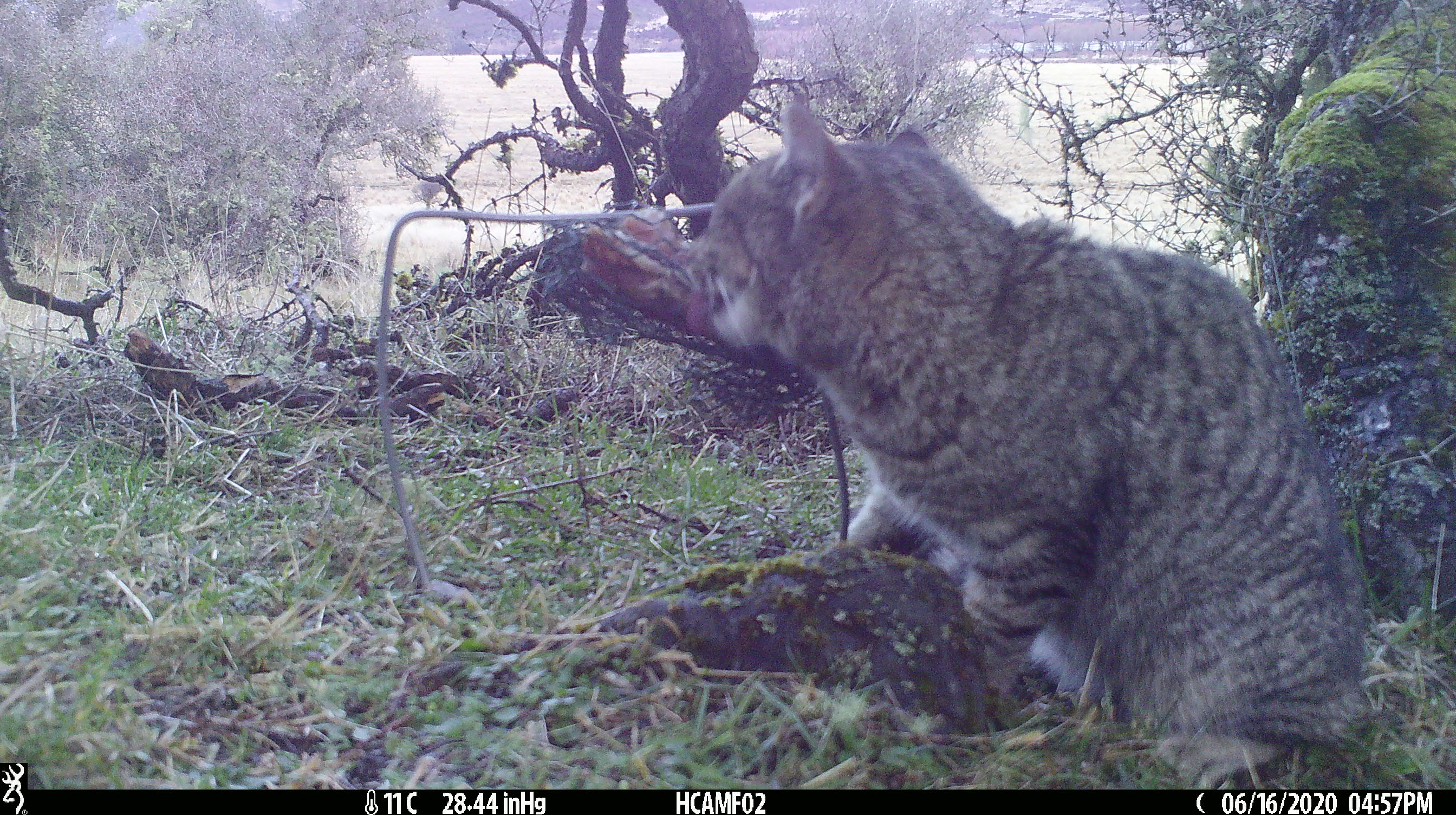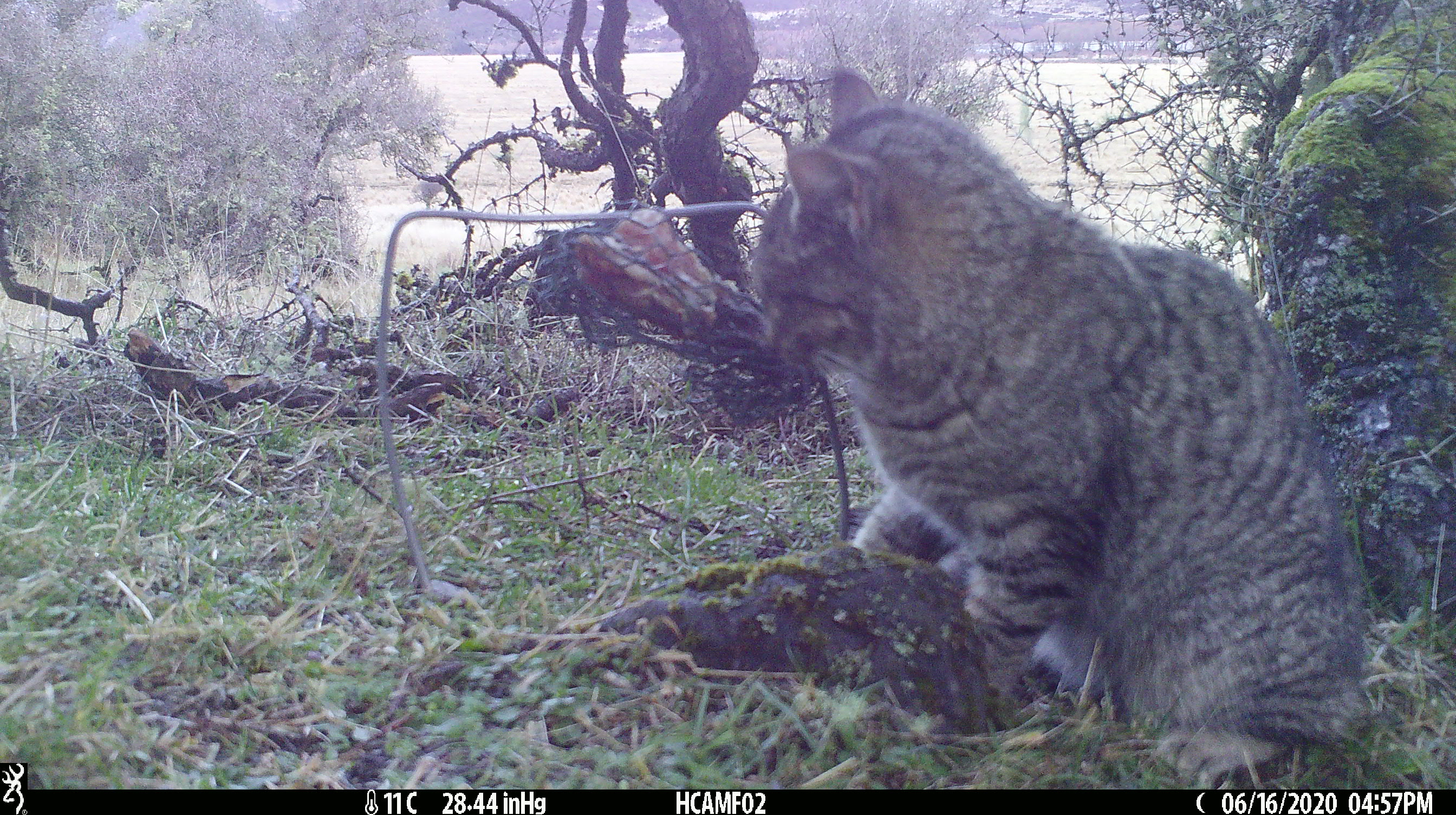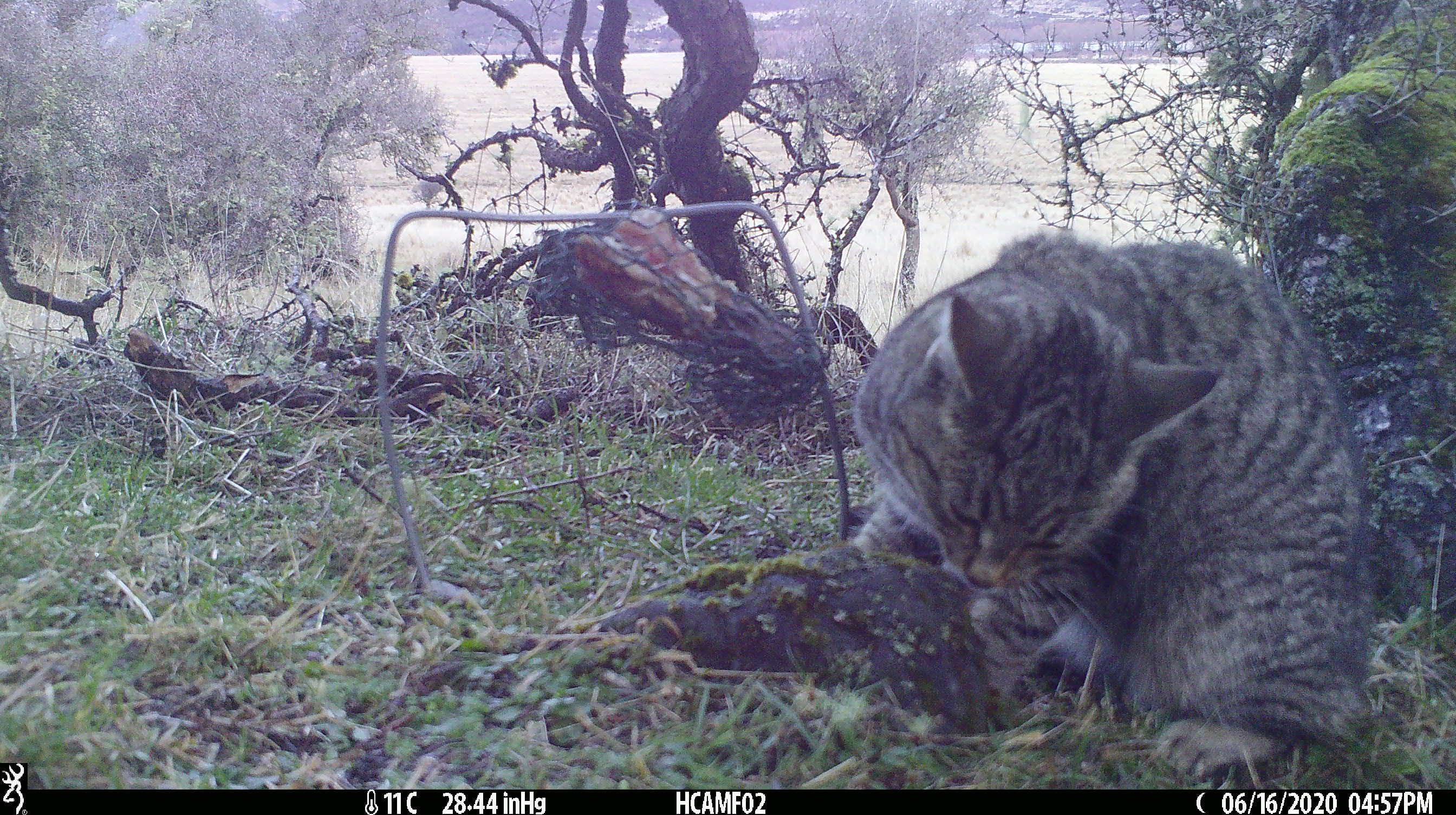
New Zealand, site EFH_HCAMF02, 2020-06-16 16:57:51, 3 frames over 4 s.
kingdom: Animalia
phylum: Chordata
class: Mammalia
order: Carnivora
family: Felidae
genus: Felis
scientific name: Felis catus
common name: domestic cat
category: cat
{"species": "cat (domestic cat) (Felis catus)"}